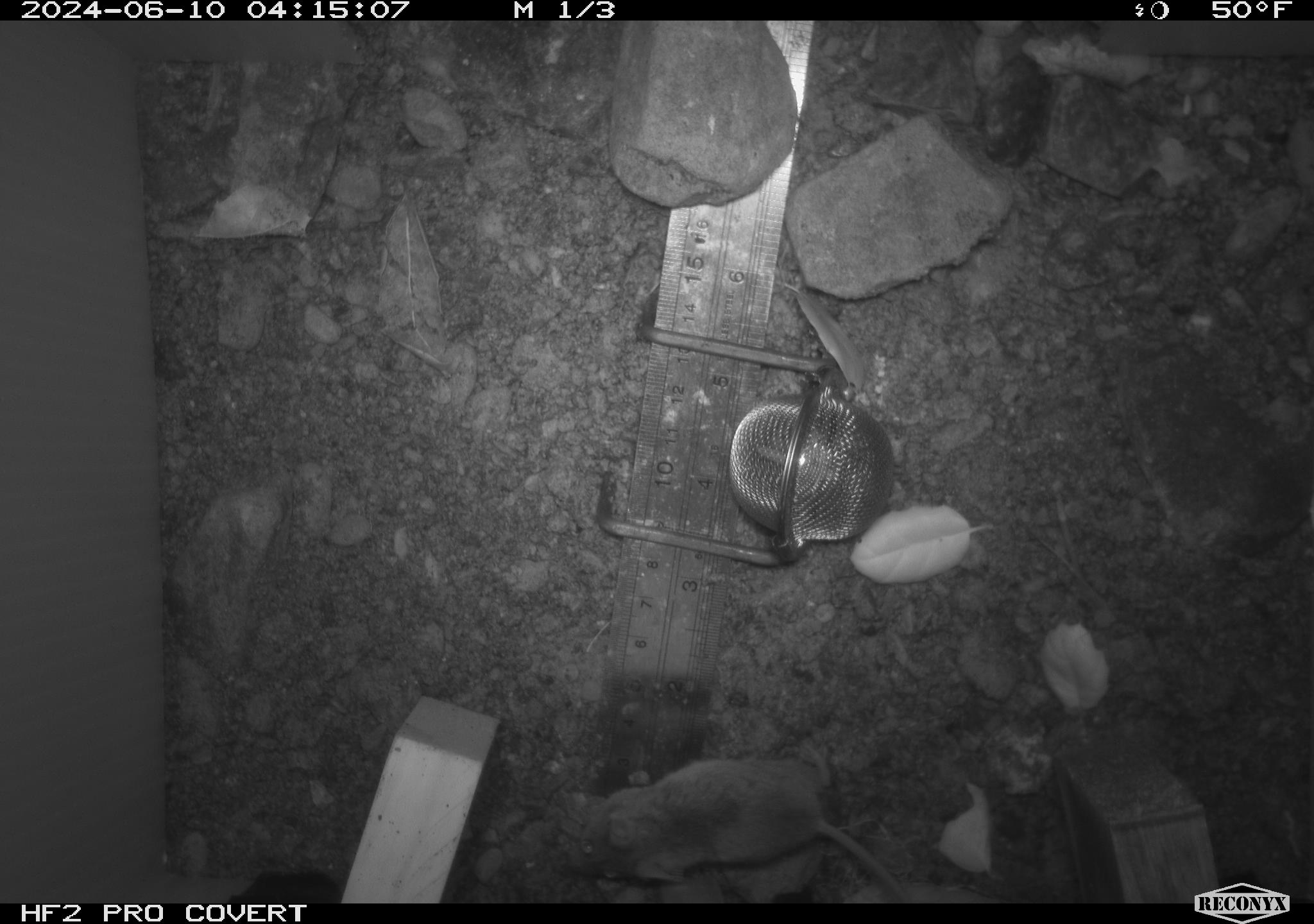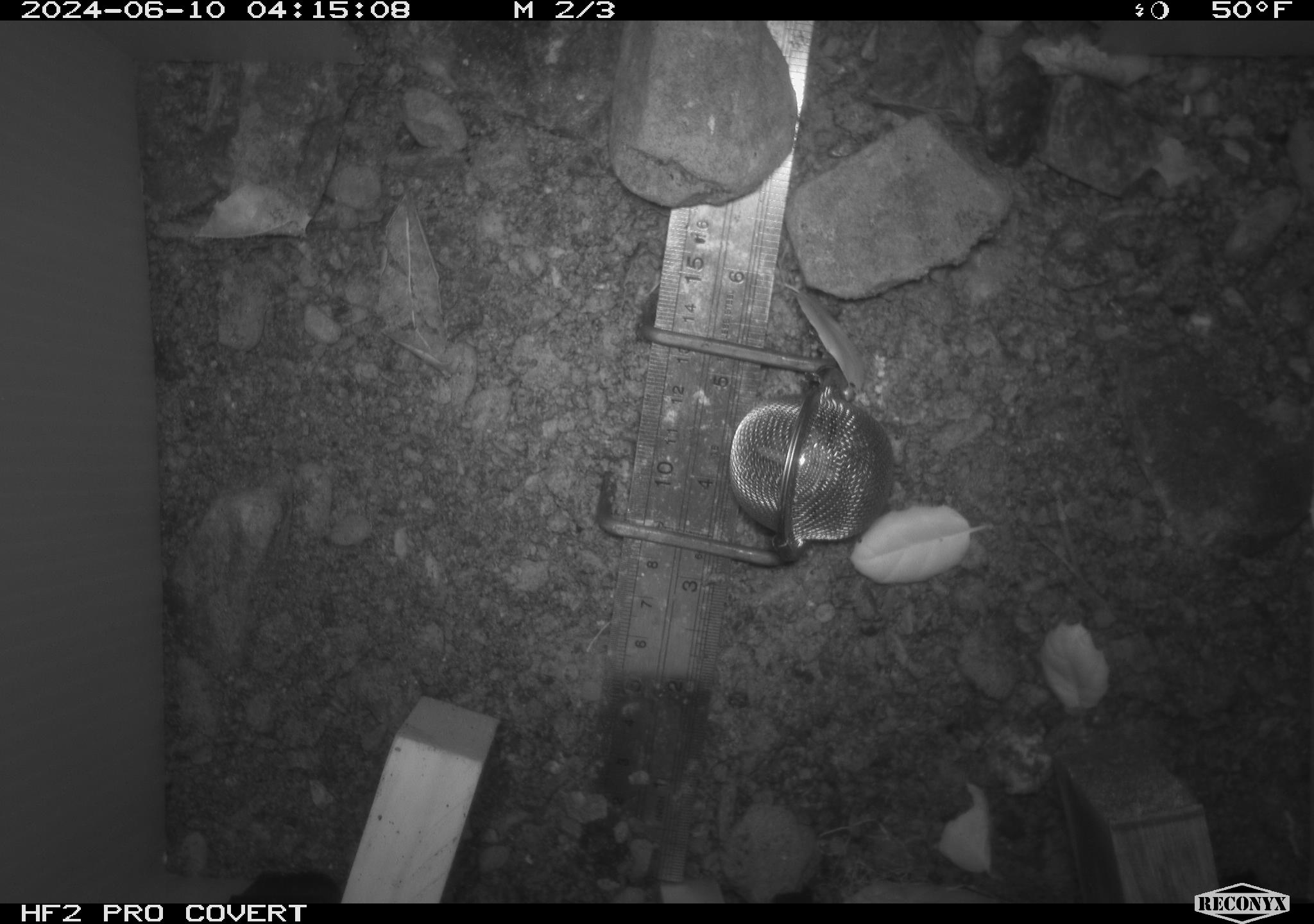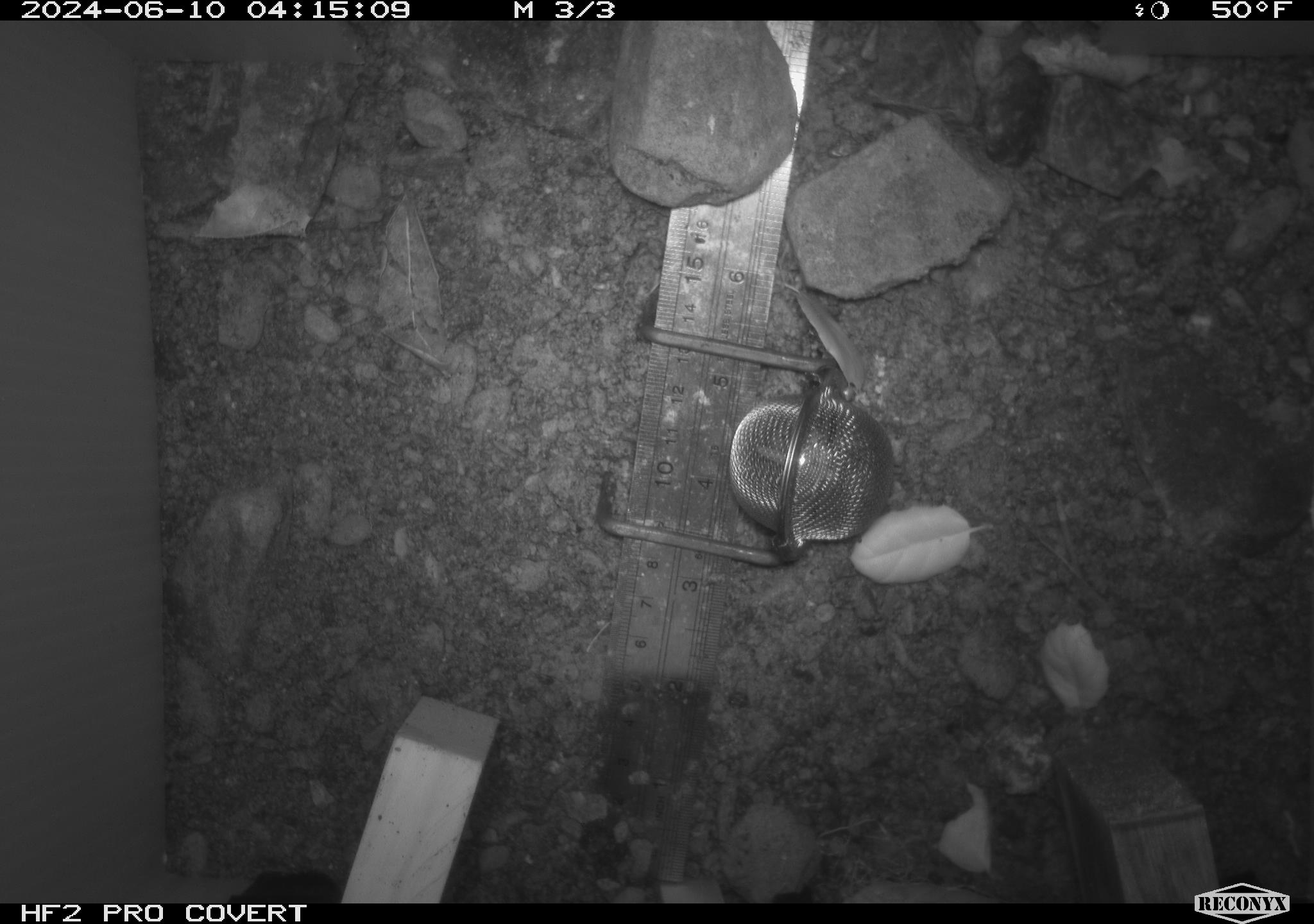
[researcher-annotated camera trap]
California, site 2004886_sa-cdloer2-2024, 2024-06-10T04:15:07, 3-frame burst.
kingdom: Animalia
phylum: Chordata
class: Mammalia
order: Rodentia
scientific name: Rodentia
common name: mouse species